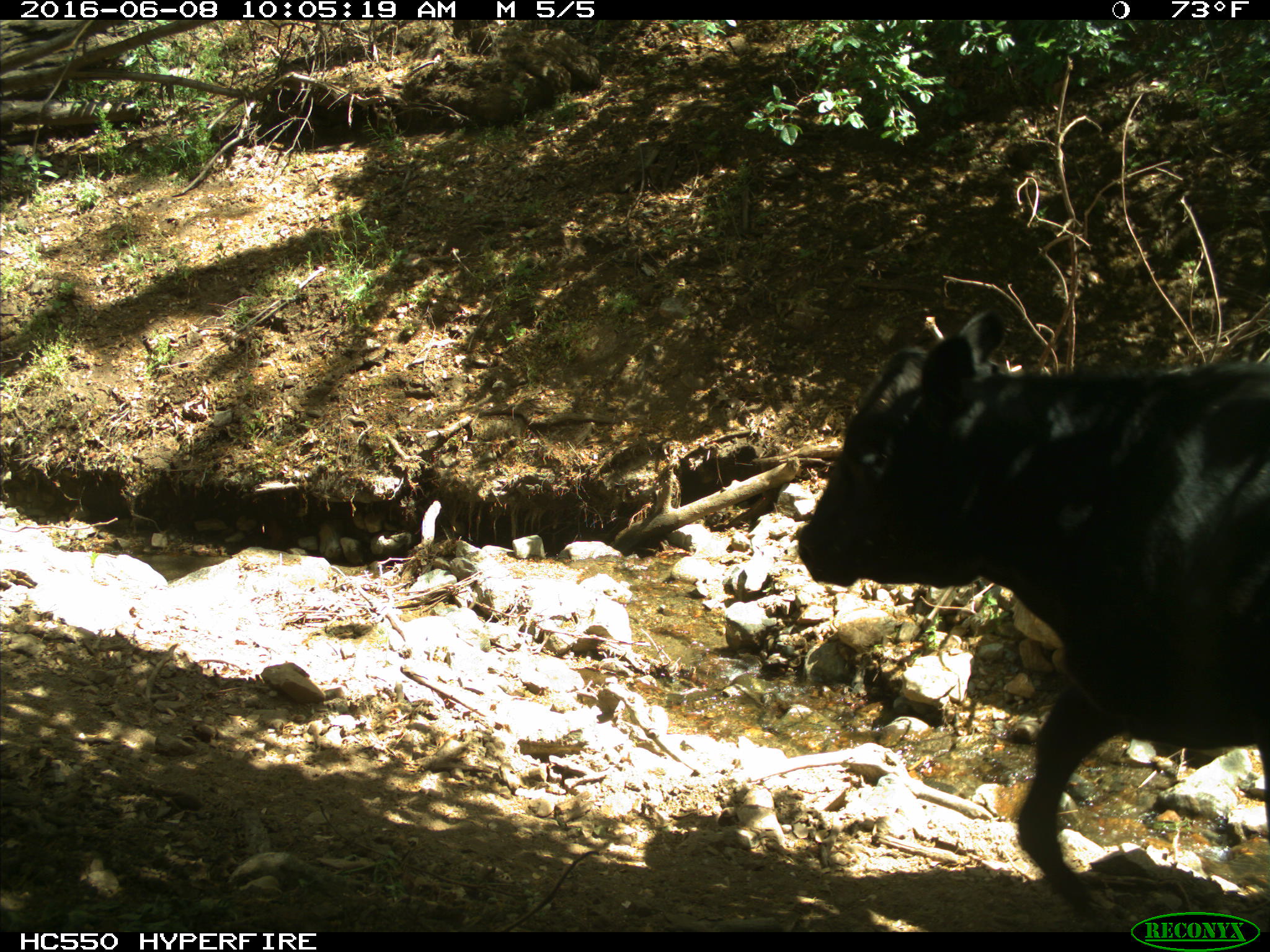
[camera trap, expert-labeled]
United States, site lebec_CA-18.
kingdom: Animalia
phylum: Chordata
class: Mammalia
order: Artiodactyla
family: Bovidae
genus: Bos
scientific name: Bos taurus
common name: domestic cow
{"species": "Bos taurus (domestic cow)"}